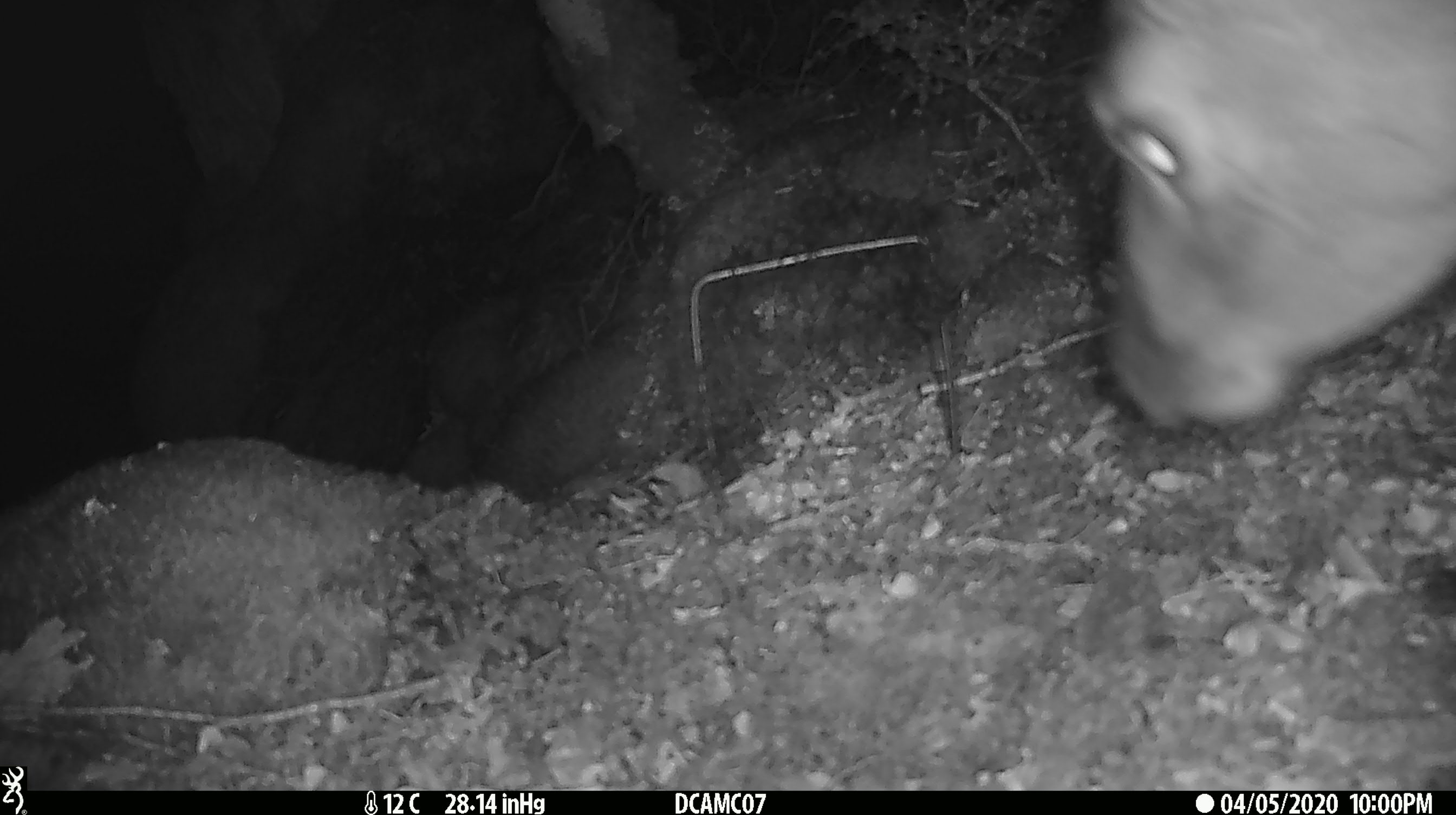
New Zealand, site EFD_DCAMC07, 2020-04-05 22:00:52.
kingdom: Animalia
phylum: Chordata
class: Mammalia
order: Artiodactyla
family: Cervidae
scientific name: Cervidae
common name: deer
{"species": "deer (Cervidae)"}